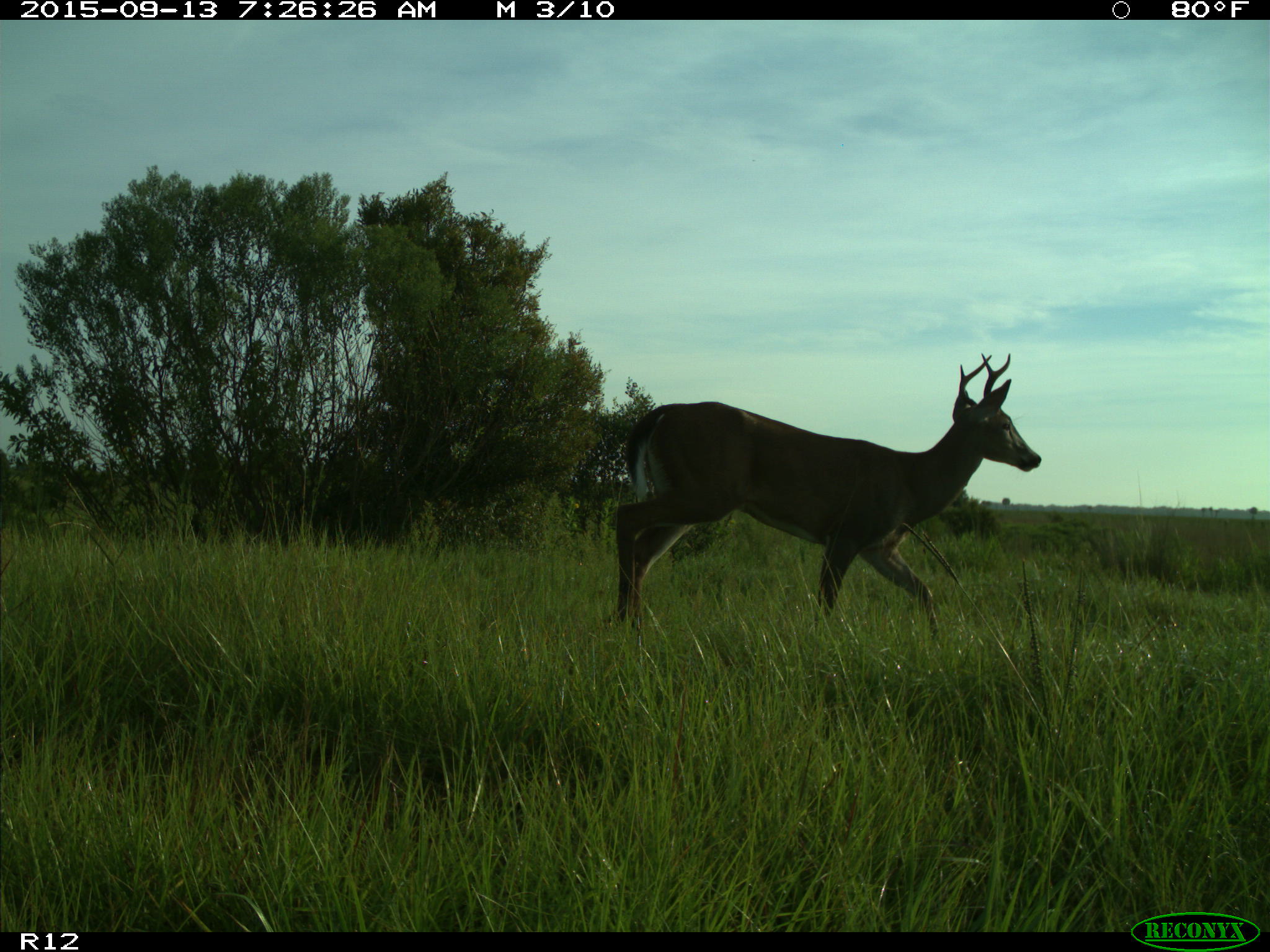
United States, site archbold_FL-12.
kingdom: Animalia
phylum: Chordata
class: Mammalia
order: Artiodactyla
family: Cervidae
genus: Odocoileus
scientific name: Odocoileus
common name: deer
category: unidentified deer